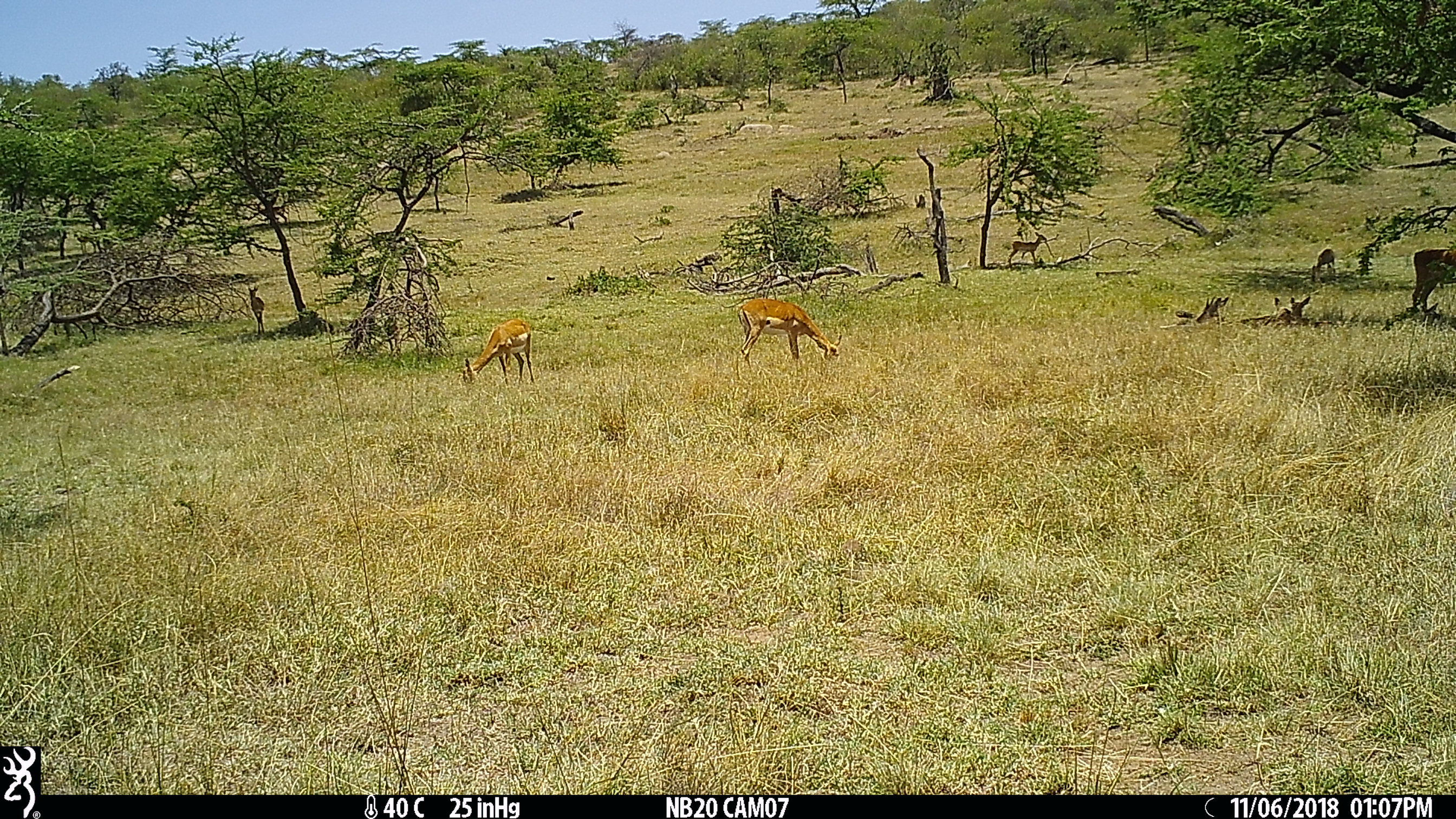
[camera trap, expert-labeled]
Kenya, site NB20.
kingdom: Animalia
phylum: Chordata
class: Mammalia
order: Artiodactyla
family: Bovidae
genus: Aepyceros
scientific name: Aepyceros melampus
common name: impala